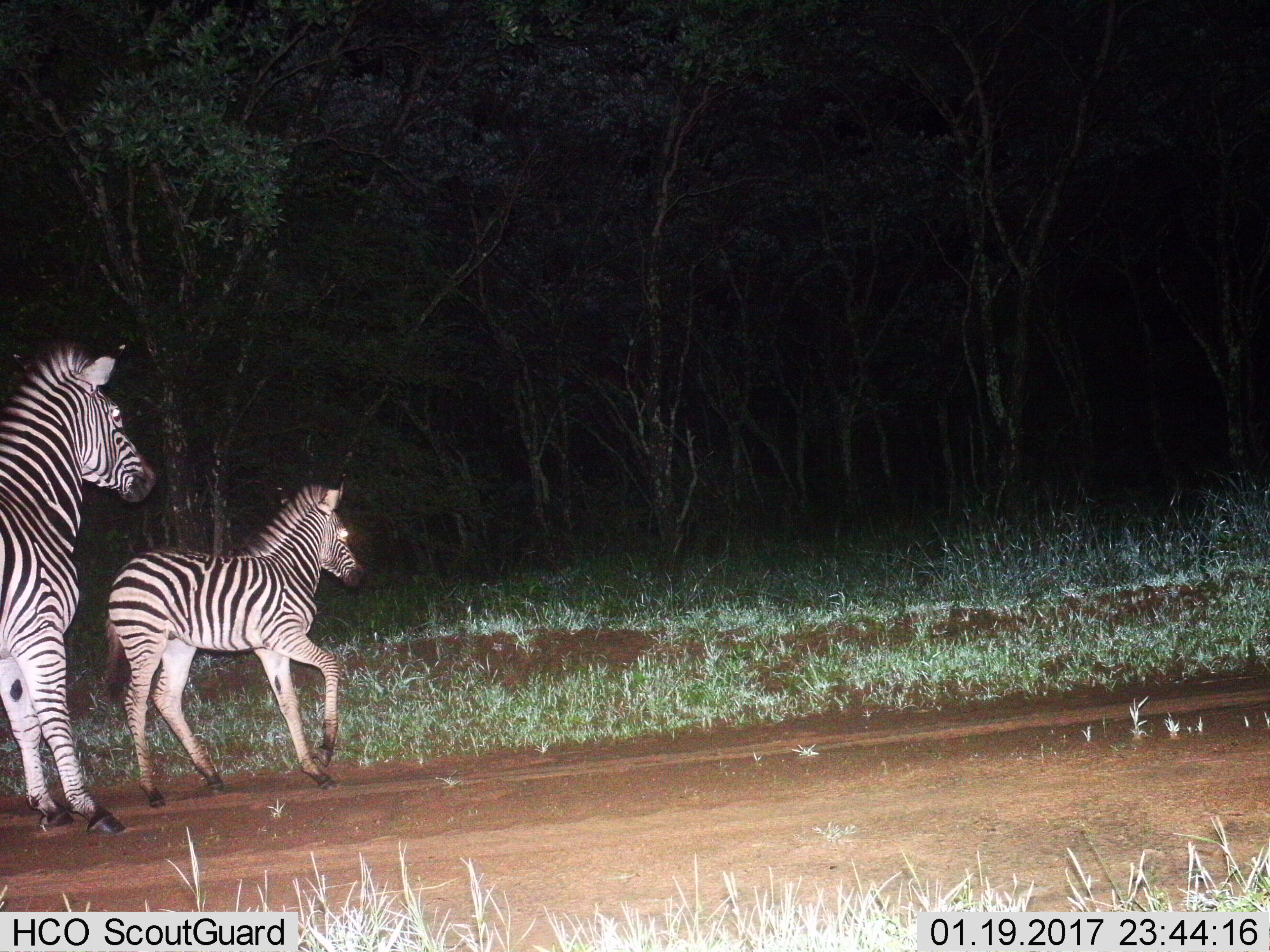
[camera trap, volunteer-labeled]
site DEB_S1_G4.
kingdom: Animalia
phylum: Chordata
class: Mammalia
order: Perissodactyla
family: Equidae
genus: Equus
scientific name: Equus quagga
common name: plains zebra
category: zebraplains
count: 2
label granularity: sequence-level